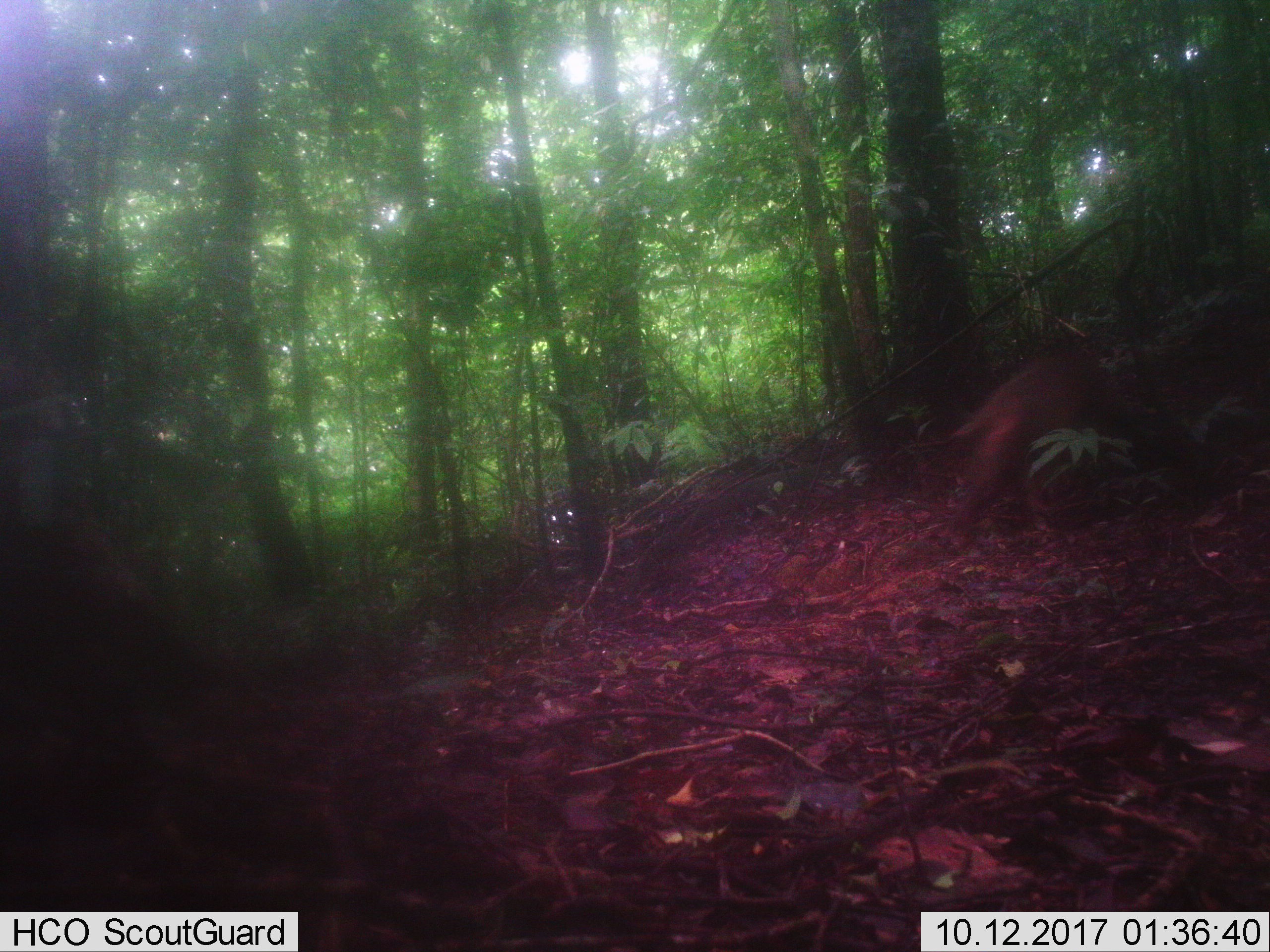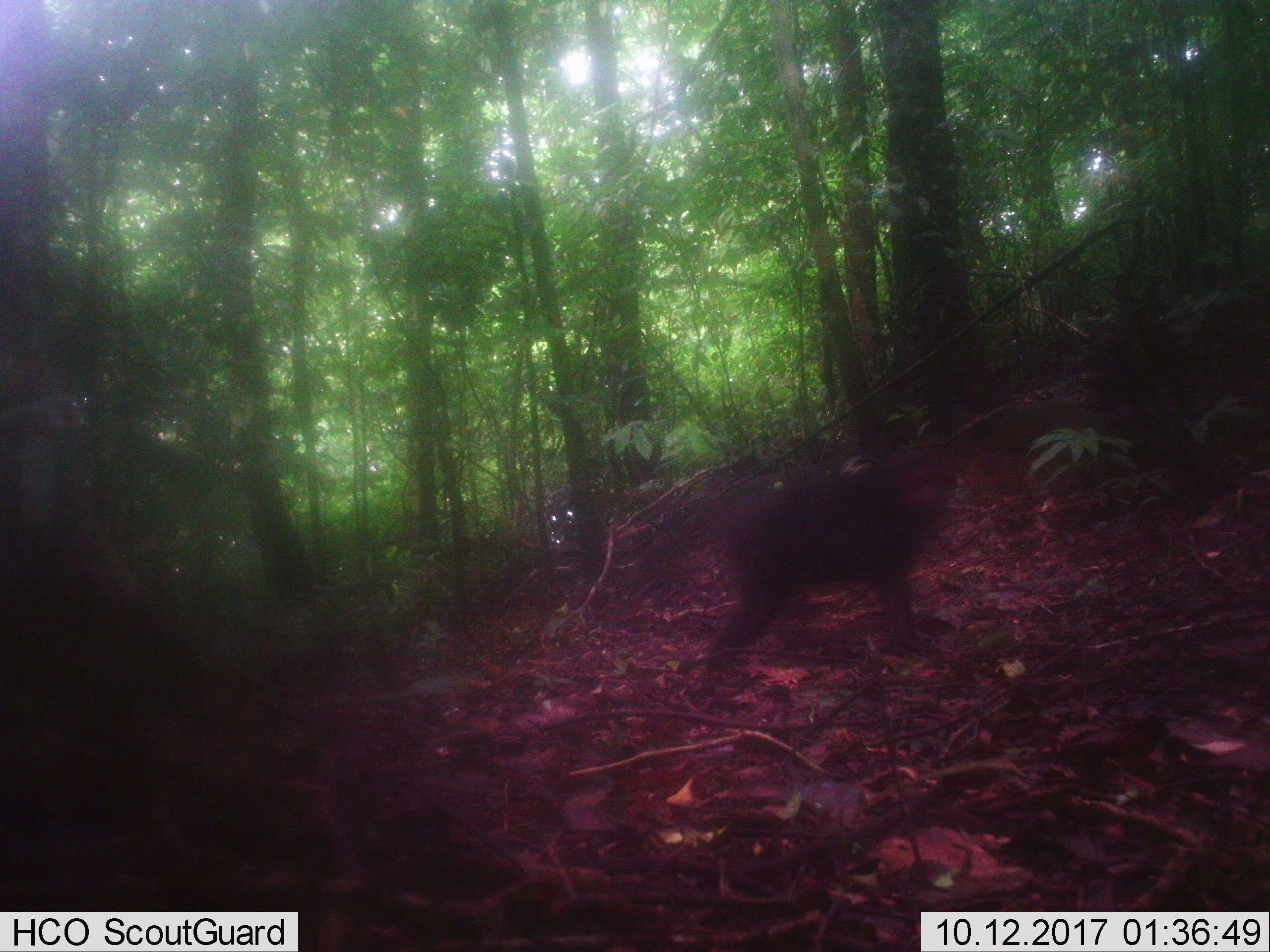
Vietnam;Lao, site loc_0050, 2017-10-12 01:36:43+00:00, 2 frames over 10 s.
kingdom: Animalia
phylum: Chordata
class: Mammalia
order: Primates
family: Cercopithecidae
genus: Macaca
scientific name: Macaca arctoides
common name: stump-tailed macaque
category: stump tailed macaque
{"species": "stump tailed macaque (stump-tailed macaque) (Macaca arctoides)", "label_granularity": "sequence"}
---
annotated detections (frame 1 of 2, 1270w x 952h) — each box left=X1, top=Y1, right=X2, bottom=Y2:
stump tailed macaque: left=938, top=337, right=1138, bottom=545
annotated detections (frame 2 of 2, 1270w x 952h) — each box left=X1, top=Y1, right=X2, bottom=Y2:
stump tailed macaque: left=701, top=449, right=957, bottom=672